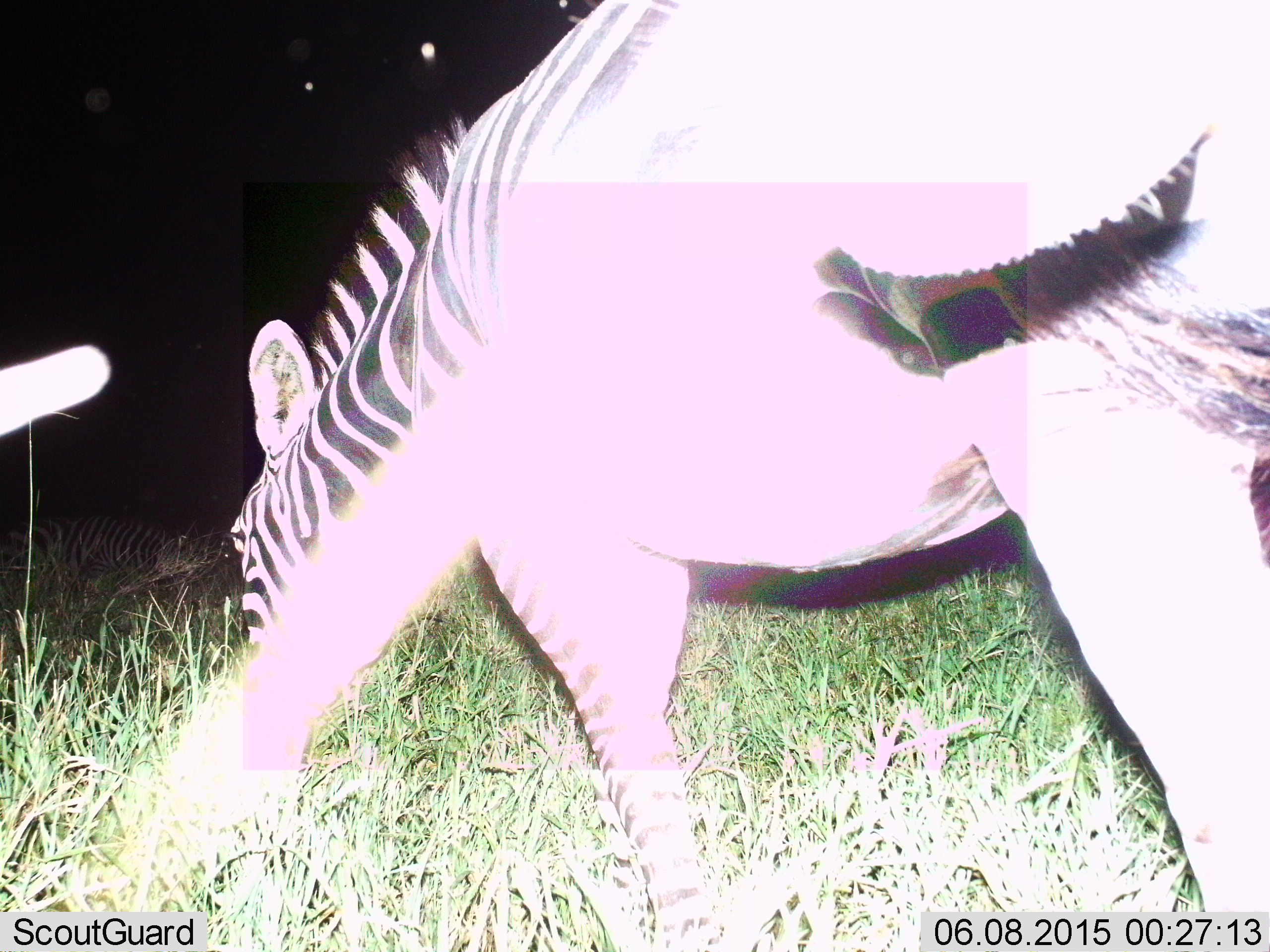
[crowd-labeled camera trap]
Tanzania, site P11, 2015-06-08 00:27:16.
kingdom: Animalia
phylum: Chordata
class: Mammalia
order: Perissodactyla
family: Equidae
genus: Equus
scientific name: Equus quagga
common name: plains zebra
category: zebra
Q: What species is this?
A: Zebra (plains zebra) (Equus quagga).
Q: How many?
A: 1.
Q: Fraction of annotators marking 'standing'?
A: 40%.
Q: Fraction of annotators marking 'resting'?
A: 10%.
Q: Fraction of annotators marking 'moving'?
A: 0%.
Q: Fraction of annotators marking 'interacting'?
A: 0%.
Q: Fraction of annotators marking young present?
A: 0%.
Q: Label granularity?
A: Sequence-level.